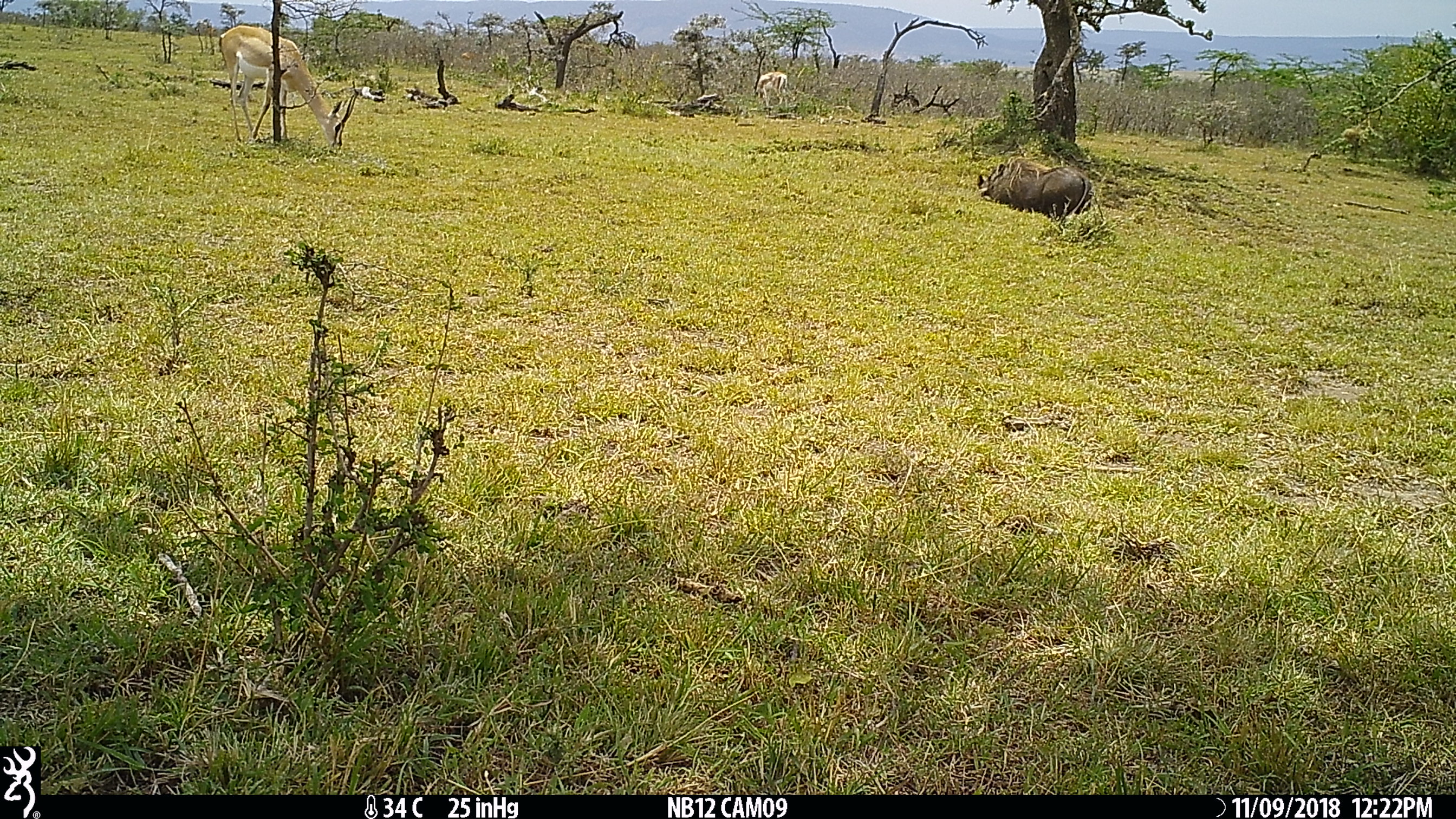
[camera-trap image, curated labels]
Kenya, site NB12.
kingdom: Animalia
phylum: Chordata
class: Mammalia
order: Artiodactyla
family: Suidae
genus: Phacochoerus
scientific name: Phacochoerus africanus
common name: common warthog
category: warthog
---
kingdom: Animalia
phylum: Chordata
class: Mammalia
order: Artiodactyla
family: Bovidae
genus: Nanger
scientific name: Nanger granti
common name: grant's gazelle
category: gazelle grants